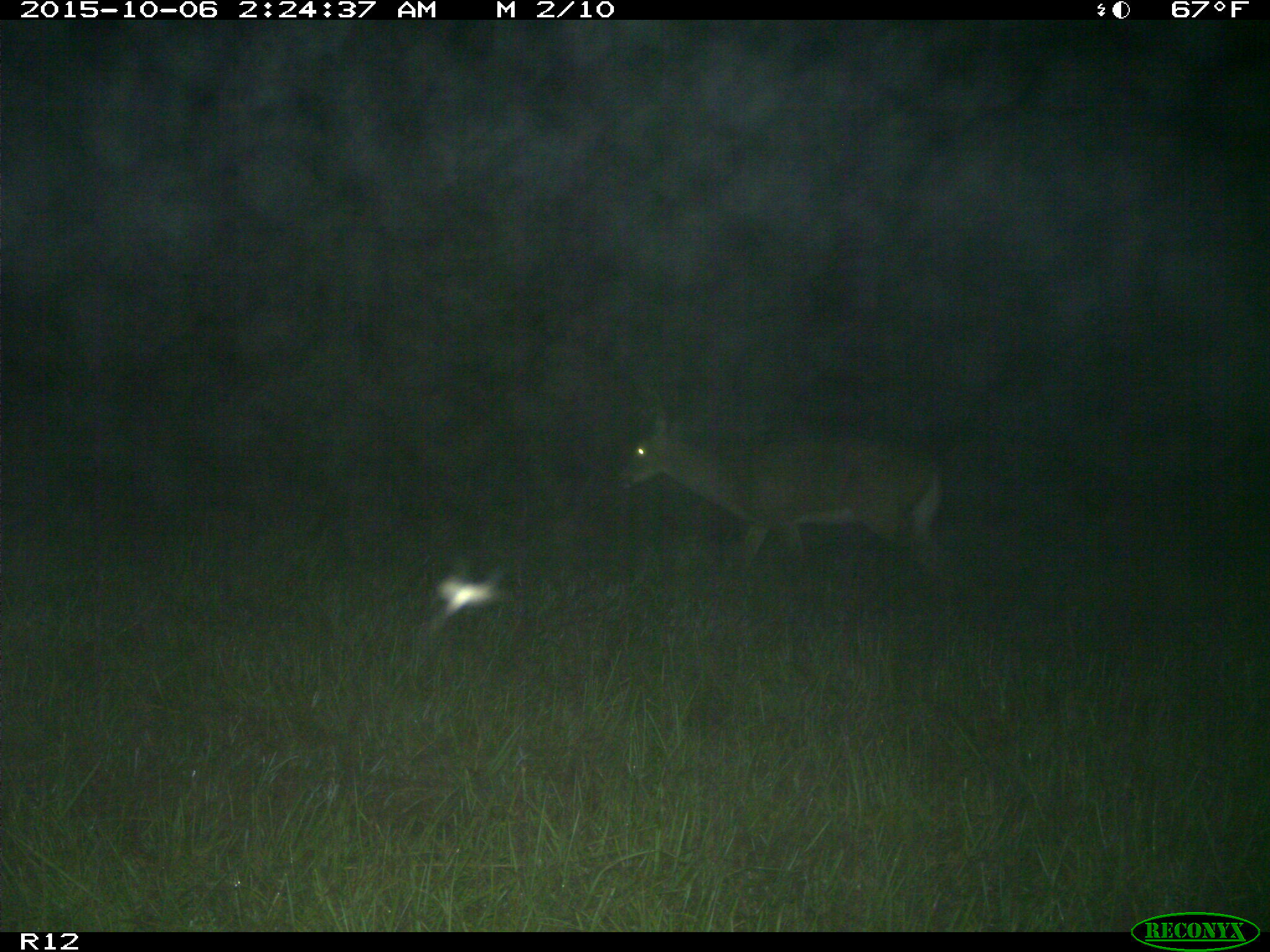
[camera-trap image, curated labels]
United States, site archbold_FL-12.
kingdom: Animalia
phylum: Chordata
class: Mammalia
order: Artiodactyla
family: Cervidae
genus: Odocoileus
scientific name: Odocoileus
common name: deer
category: unidentified deer